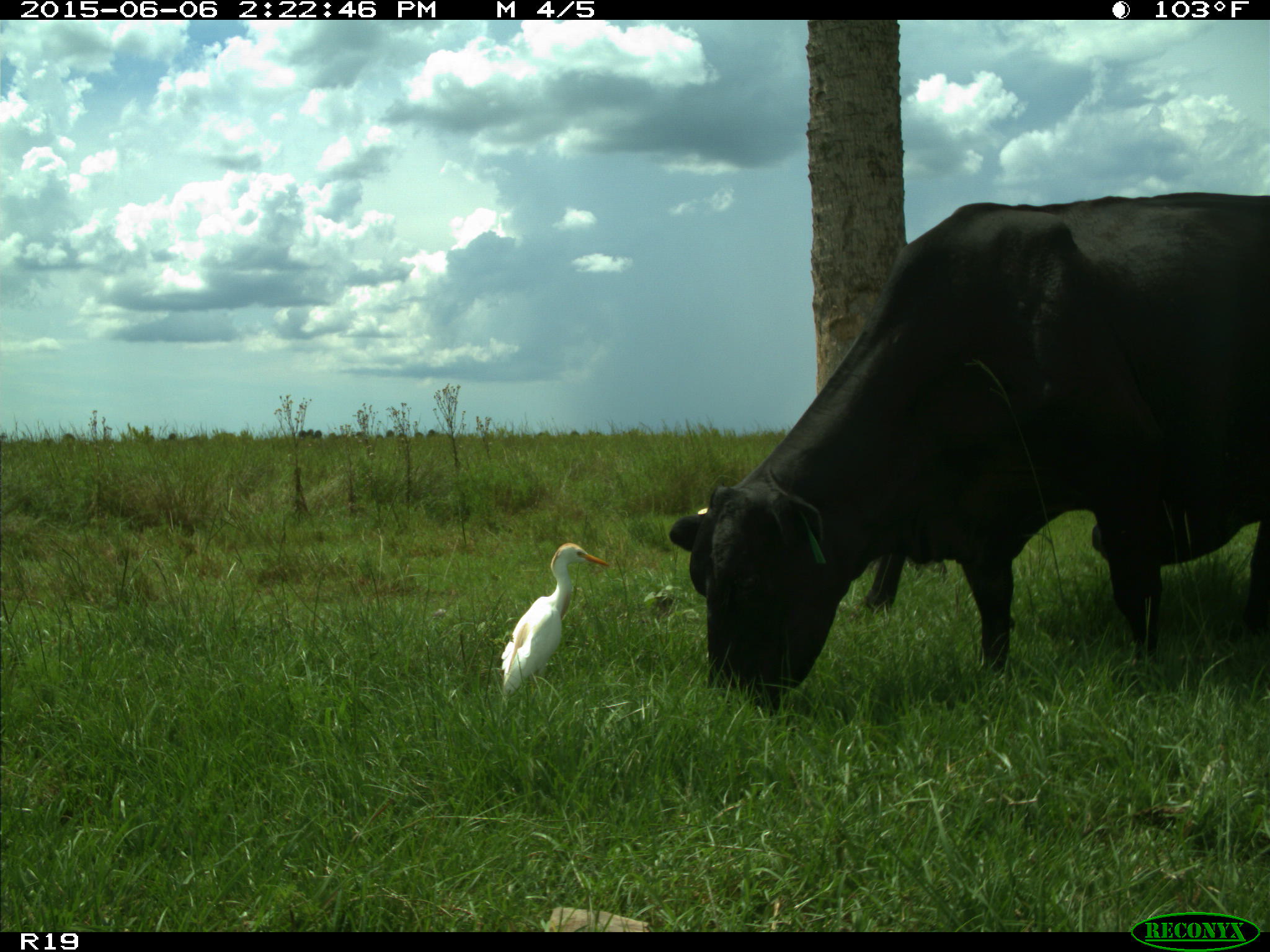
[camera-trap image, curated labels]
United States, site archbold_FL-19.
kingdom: Animalia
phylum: Chordata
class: Mammalia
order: Artiodactyla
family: Bovidae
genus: Bos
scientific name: Bos taurus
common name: domestic cow